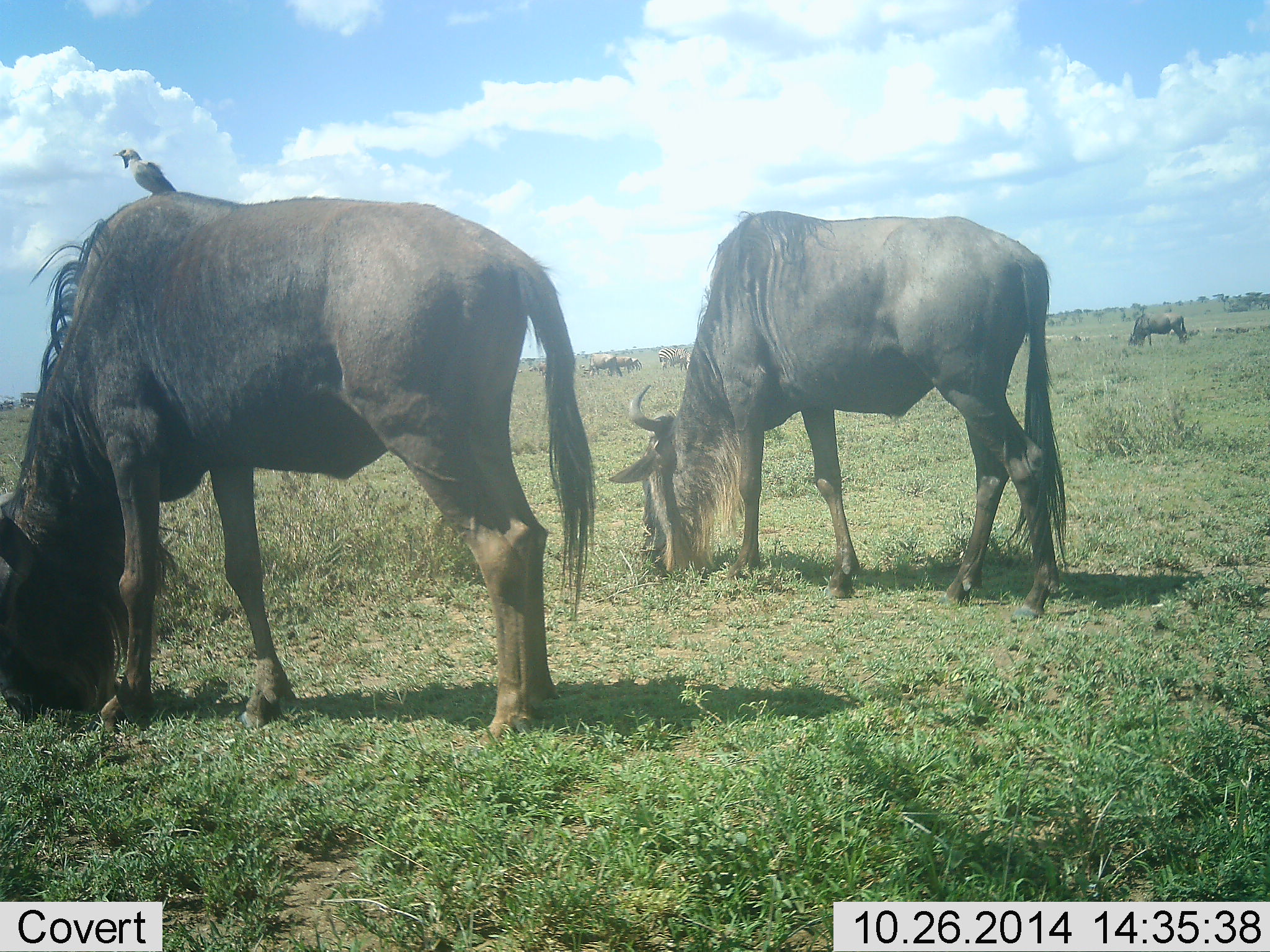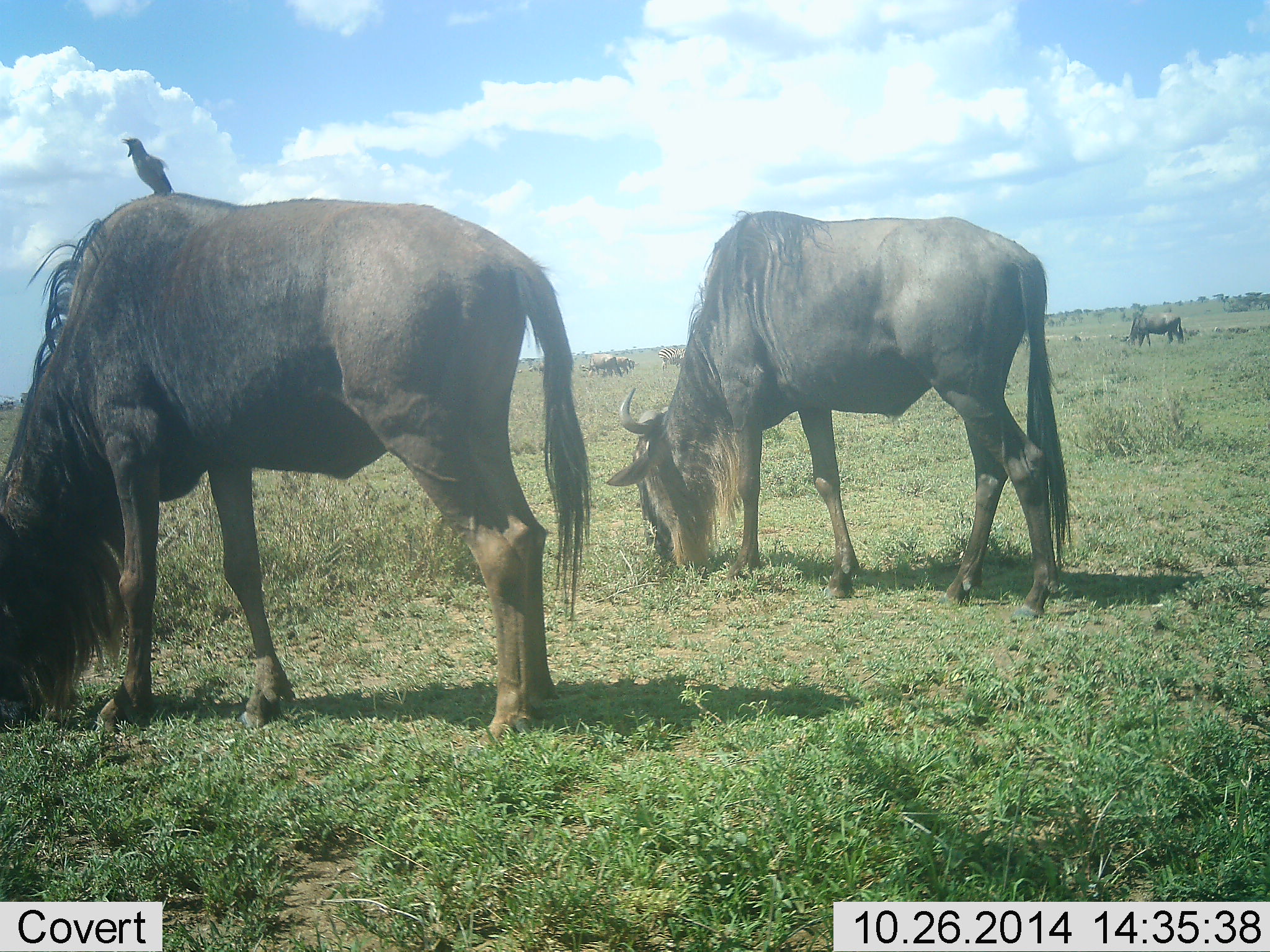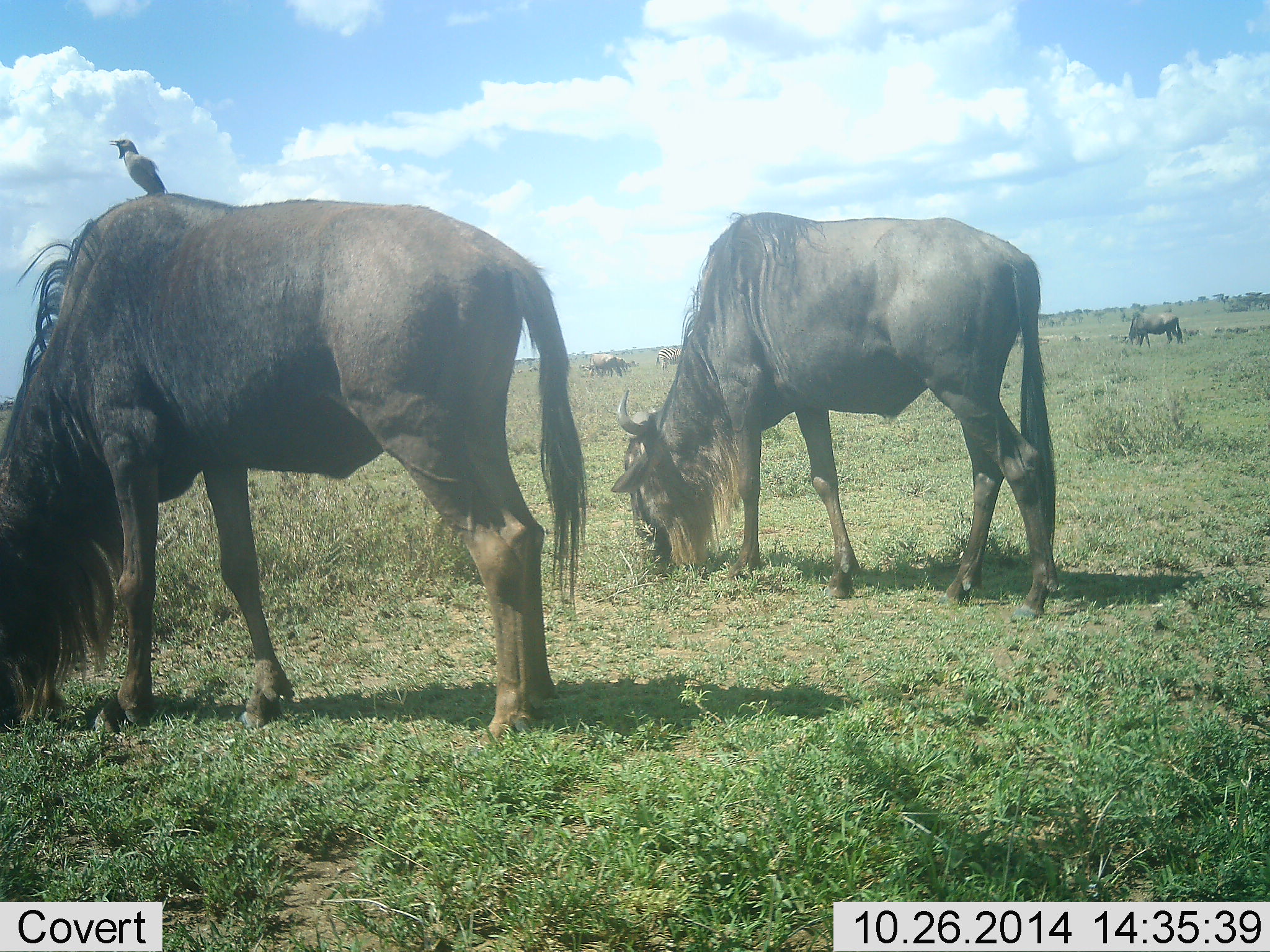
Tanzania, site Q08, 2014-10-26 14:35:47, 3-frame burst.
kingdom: Animalia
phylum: Chordata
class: Aves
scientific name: Aves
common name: bird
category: otherbird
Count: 1.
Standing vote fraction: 50%.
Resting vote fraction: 30%.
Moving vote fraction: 0%.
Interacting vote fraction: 30%.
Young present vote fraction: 0%.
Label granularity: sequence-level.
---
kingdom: Animalia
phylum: Chordata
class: Mammalia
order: Artiodactyla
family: Bovidae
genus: Connochaetes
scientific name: Connochaetes taurinus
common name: blue wildebeest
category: wildebeest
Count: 5.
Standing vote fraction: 24%.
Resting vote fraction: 0%.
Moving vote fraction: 12%.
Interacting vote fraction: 0%.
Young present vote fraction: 0%.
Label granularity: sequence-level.